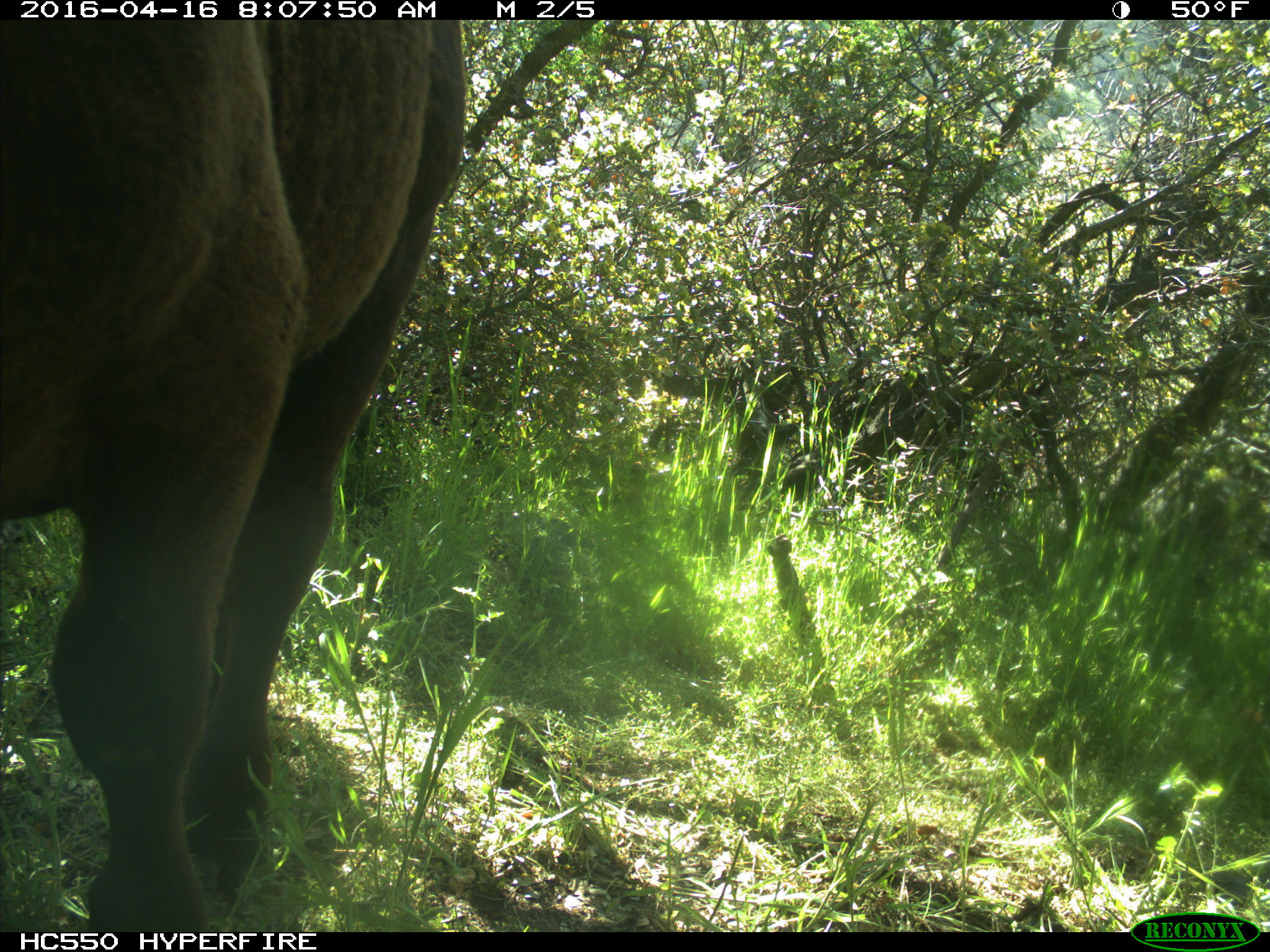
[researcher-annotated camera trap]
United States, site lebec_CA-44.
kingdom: Animalia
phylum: Chordata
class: Mammalia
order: Artiodactyla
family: Bovidae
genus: Bos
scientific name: Bos taurus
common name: domestic cow